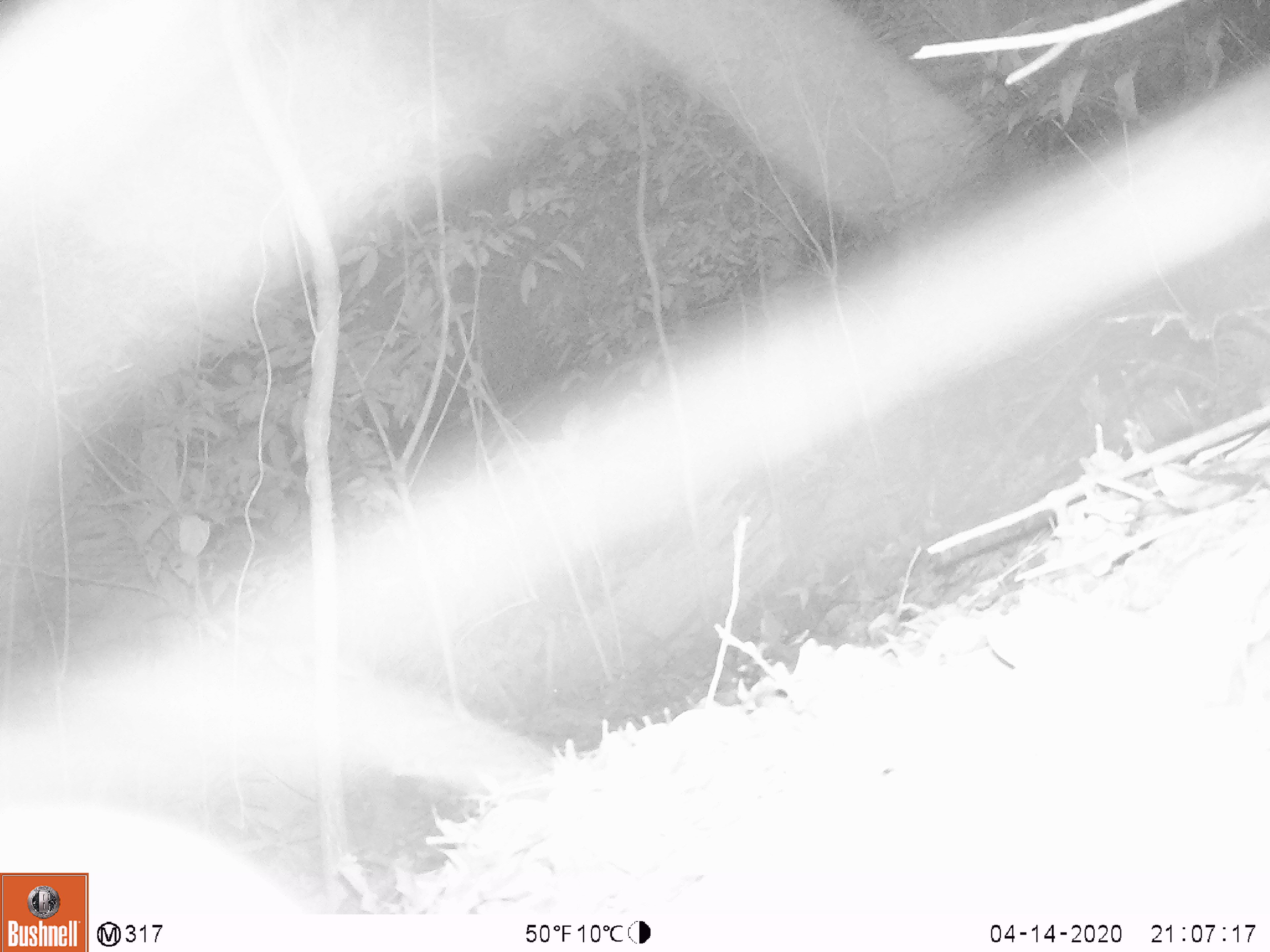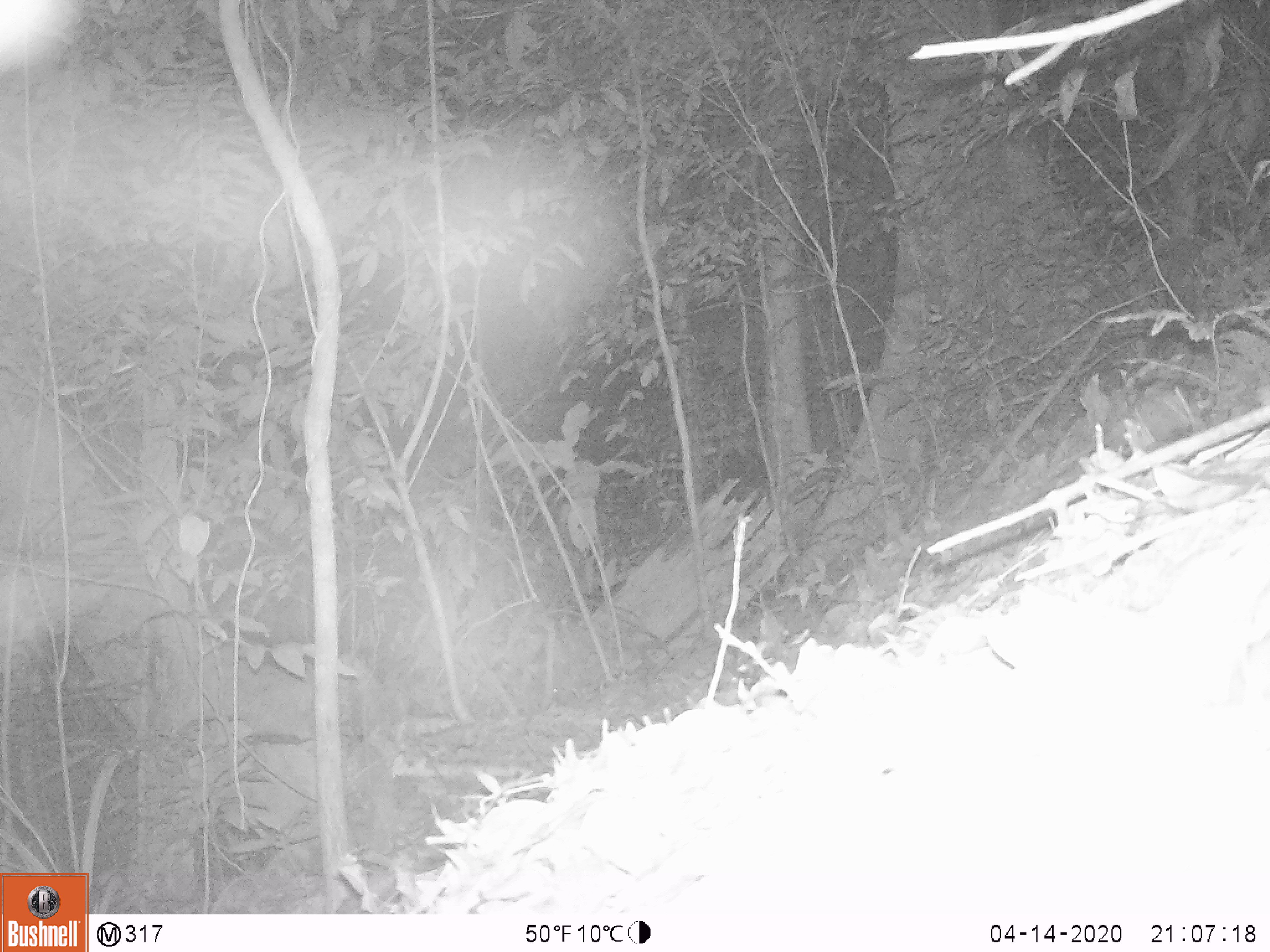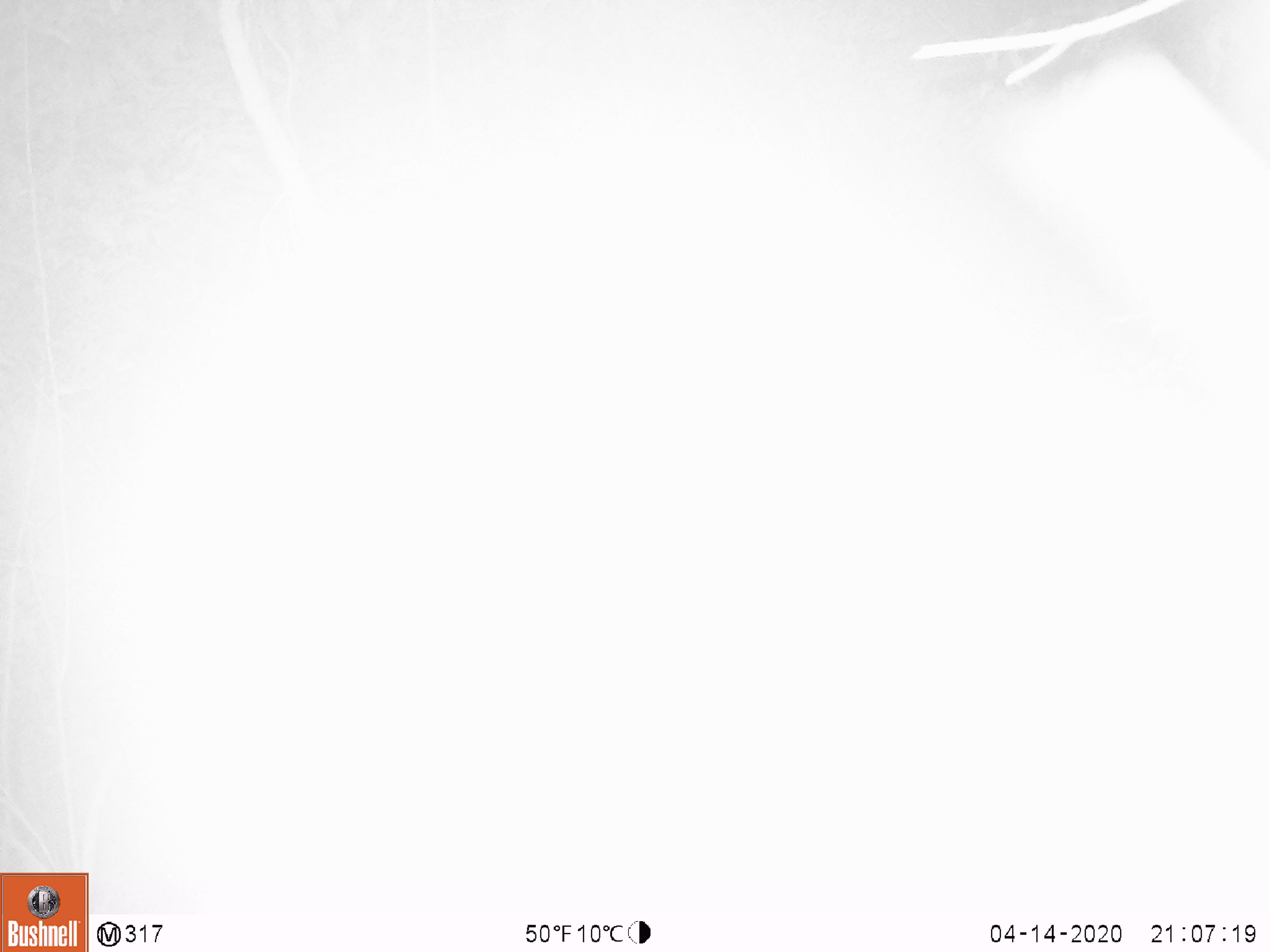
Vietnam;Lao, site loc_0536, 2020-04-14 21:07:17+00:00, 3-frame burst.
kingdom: Animalia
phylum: Chordata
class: Mammalia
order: Carnivora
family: Mustelidae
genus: Melogale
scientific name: Melogale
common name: ferret badger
Ferret badger (Melogale). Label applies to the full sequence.